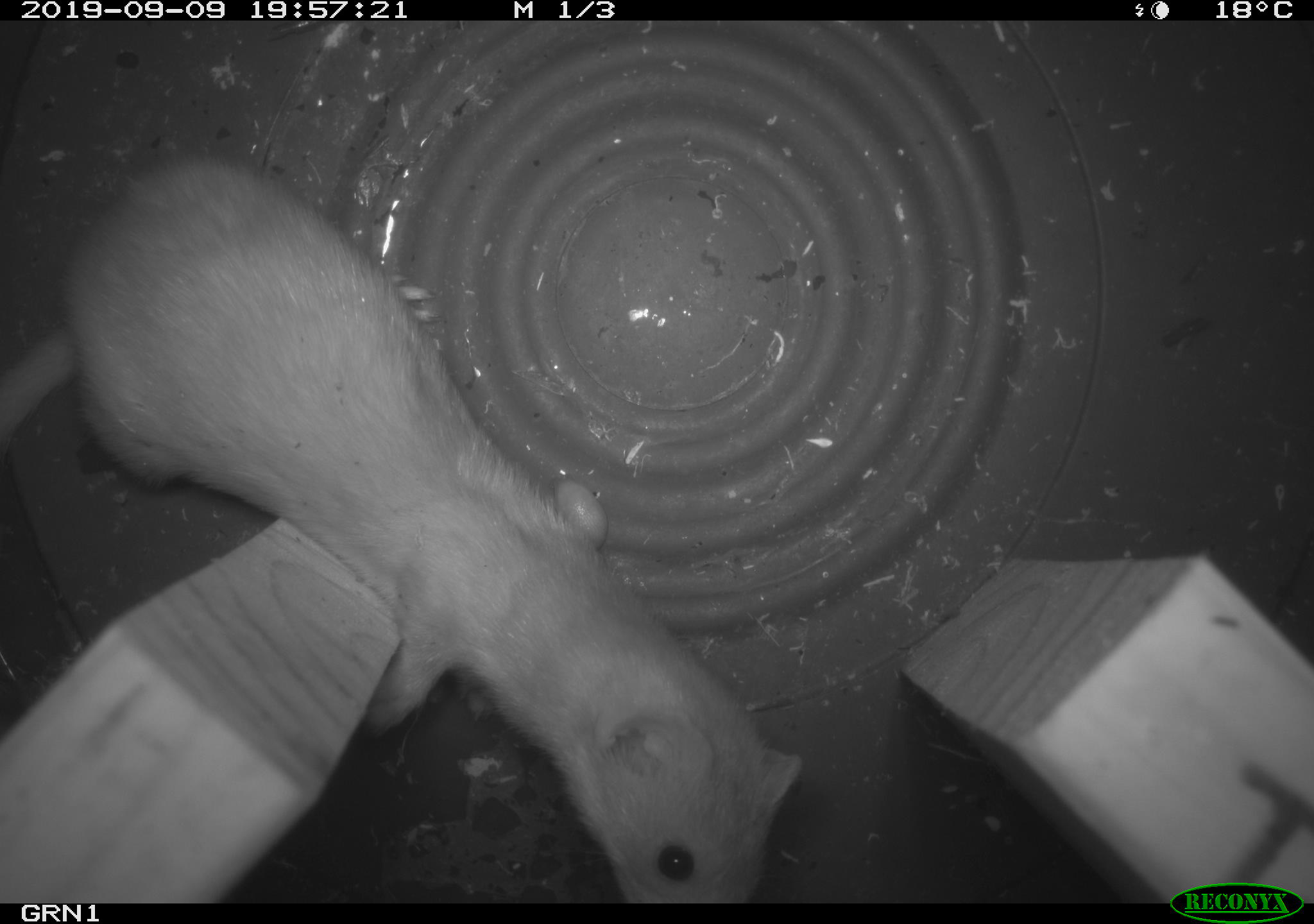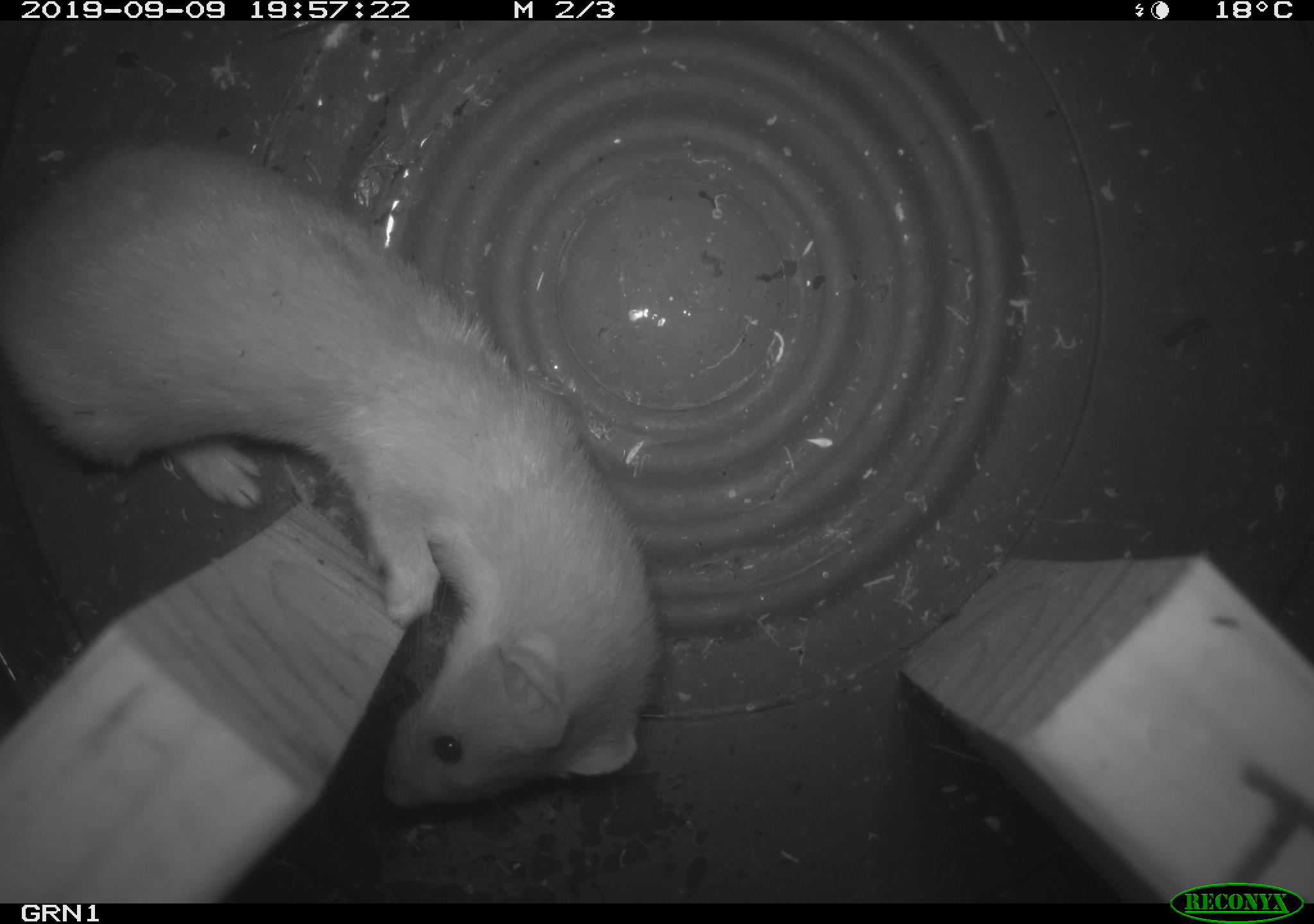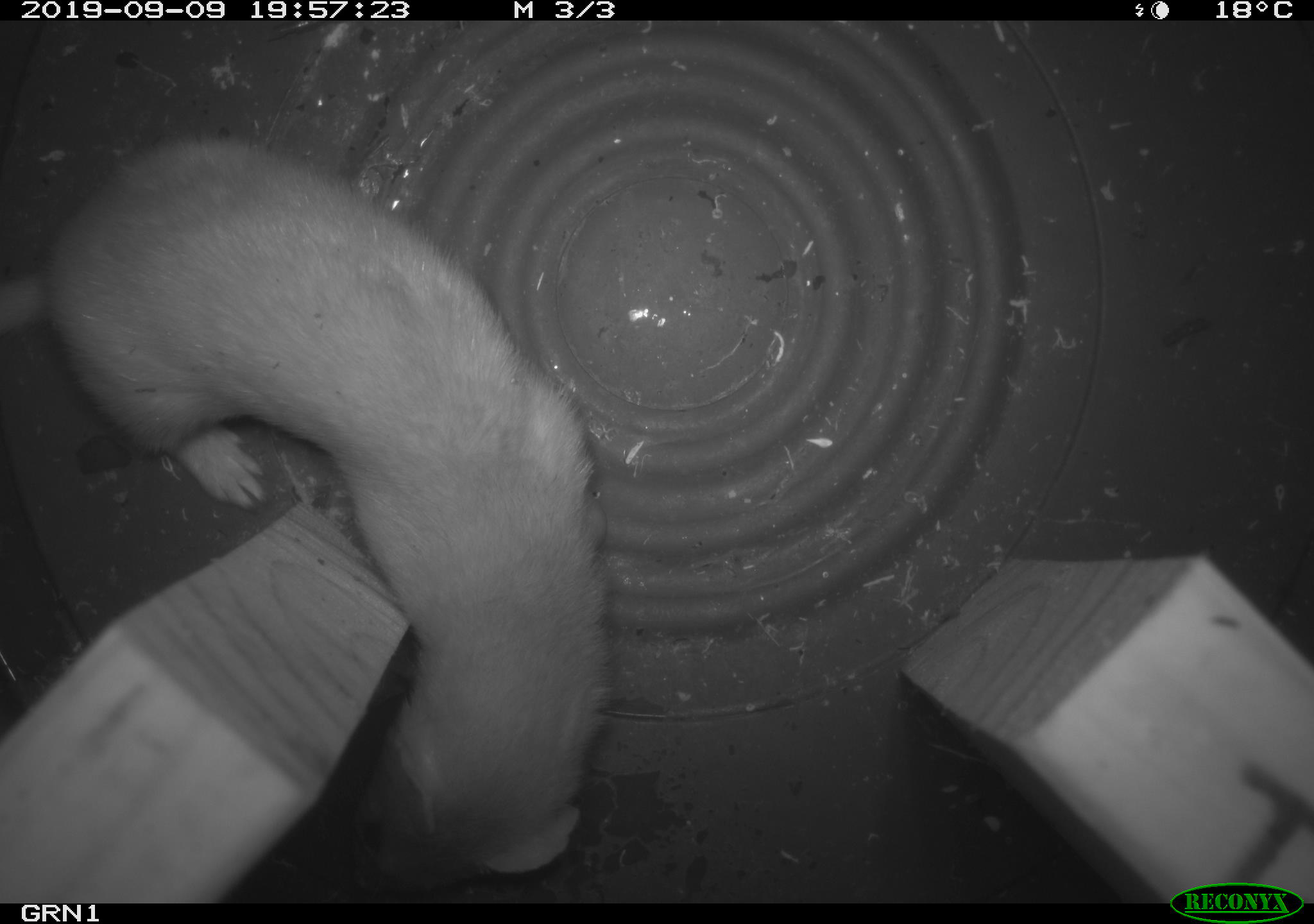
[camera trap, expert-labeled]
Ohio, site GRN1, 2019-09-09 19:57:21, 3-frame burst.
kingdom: Animalia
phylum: Chordata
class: Mammalia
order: Carnivora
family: Mustelidae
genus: Neogale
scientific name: Neogale frenata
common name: long-tailed weasel